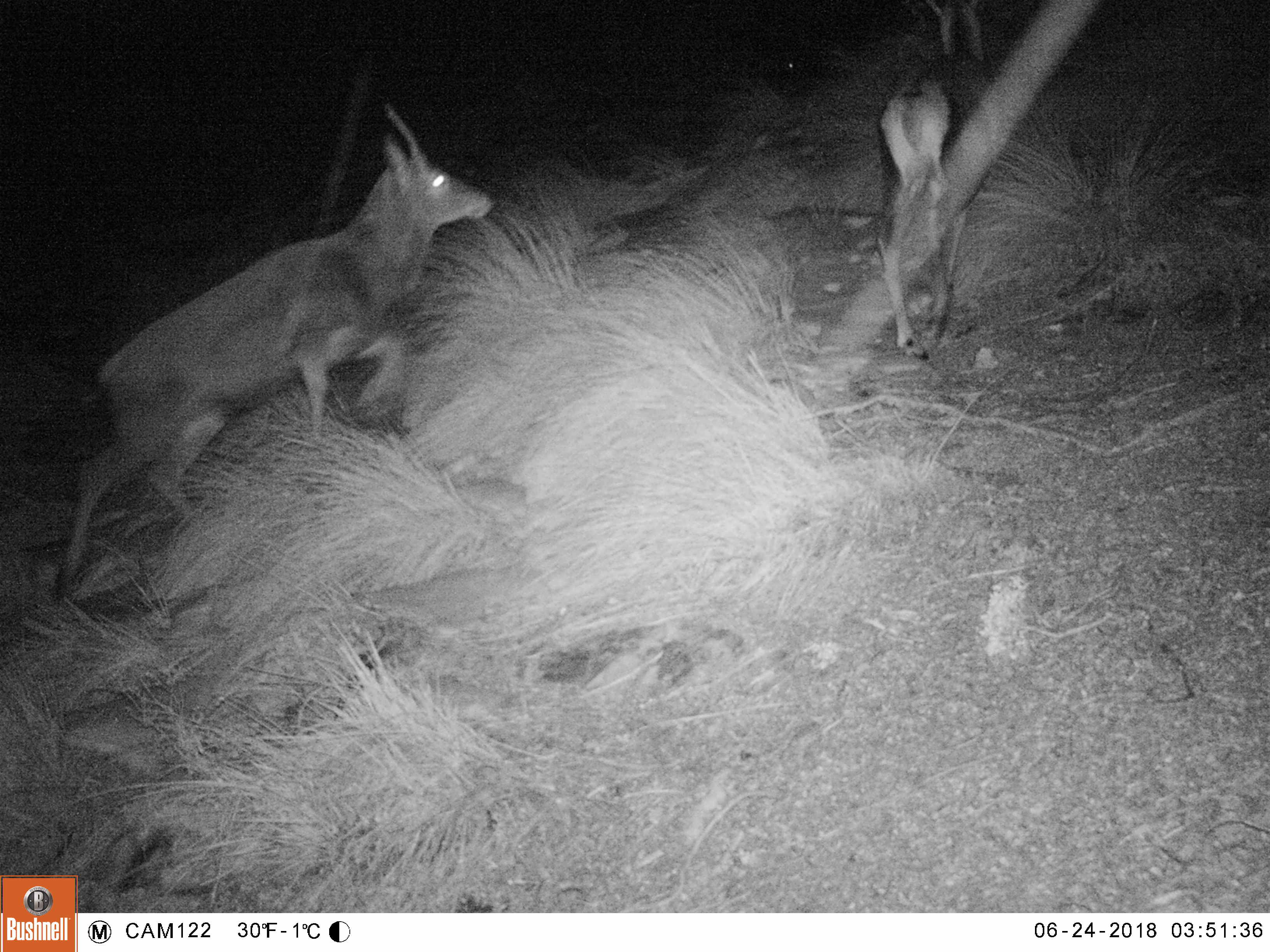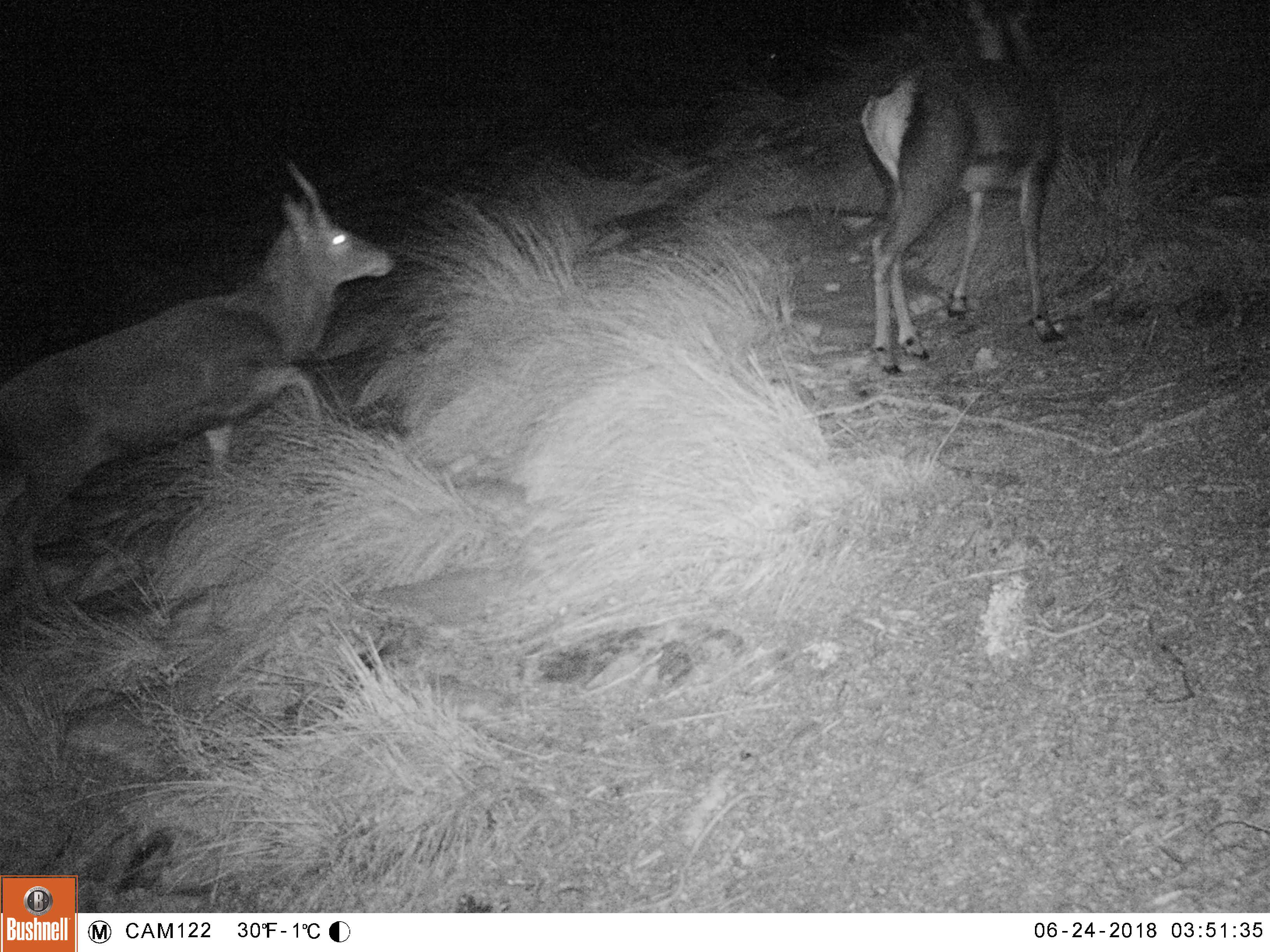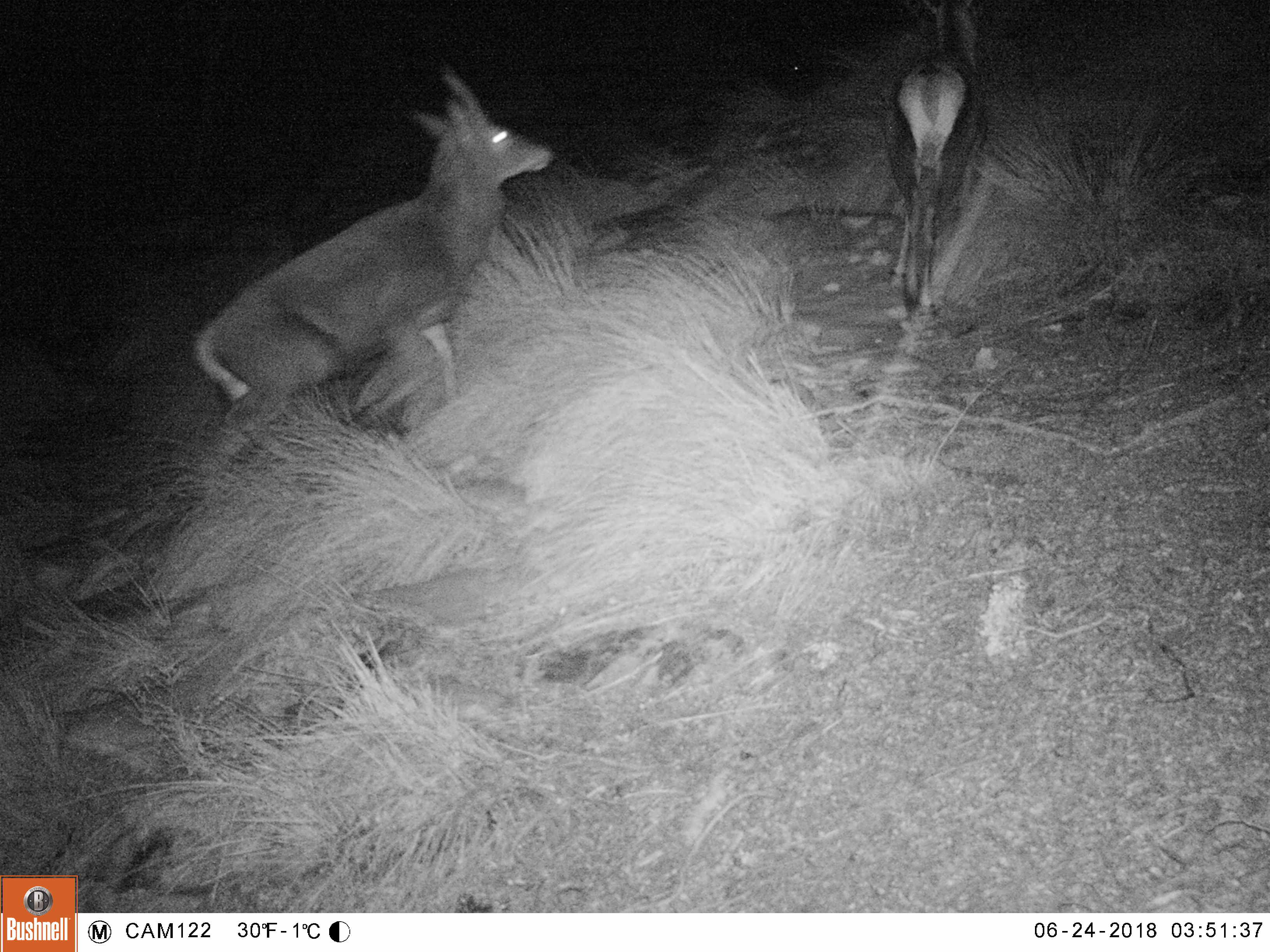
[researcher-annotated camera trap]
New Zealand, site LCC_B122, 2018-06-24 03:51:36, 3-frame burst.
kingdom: Animalia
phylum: Chordata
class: Mammalia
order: Artiodactyla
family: Cervidae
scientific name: Cervidae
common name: deer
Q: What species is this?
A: Deer (Cervidae).